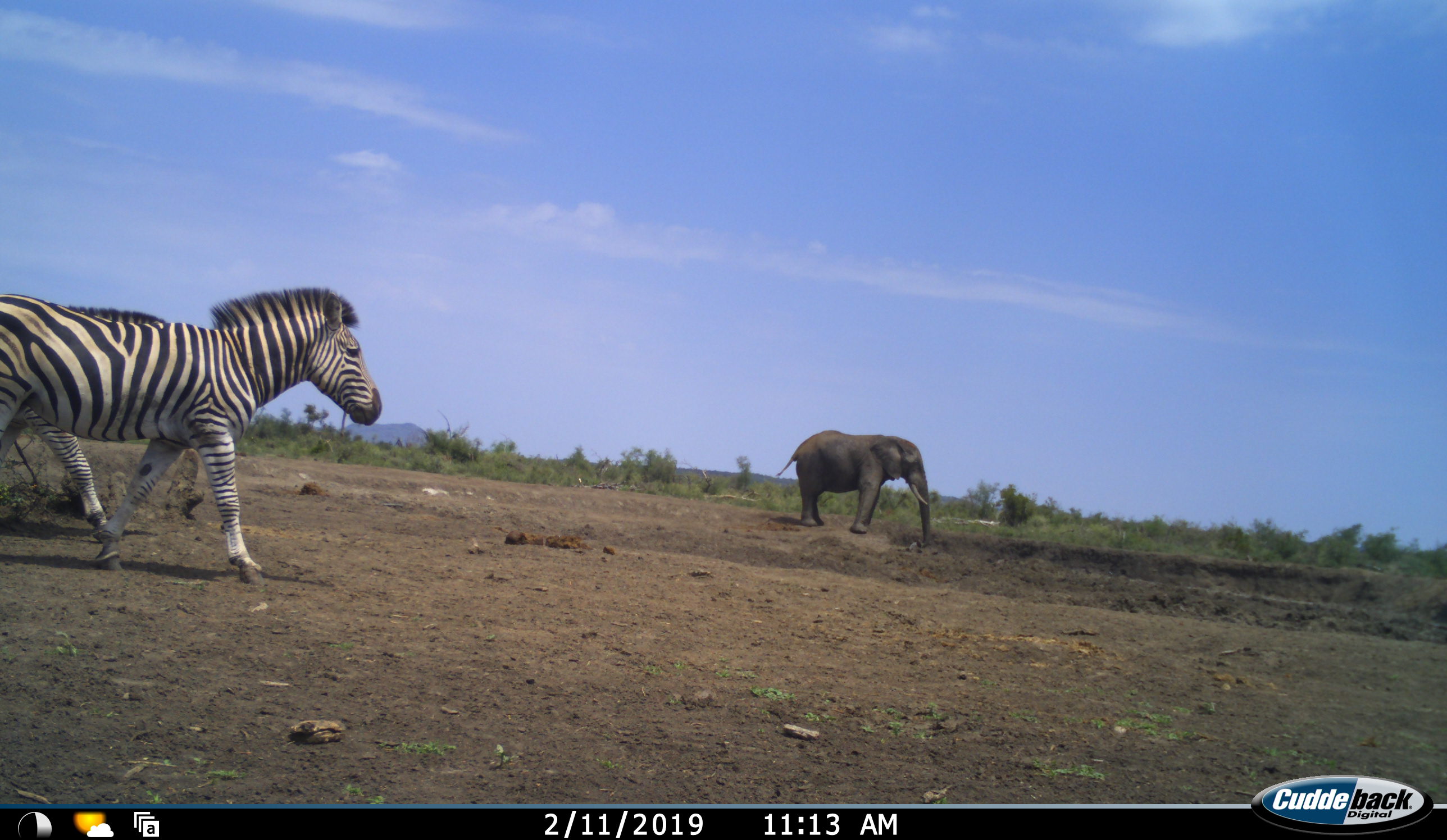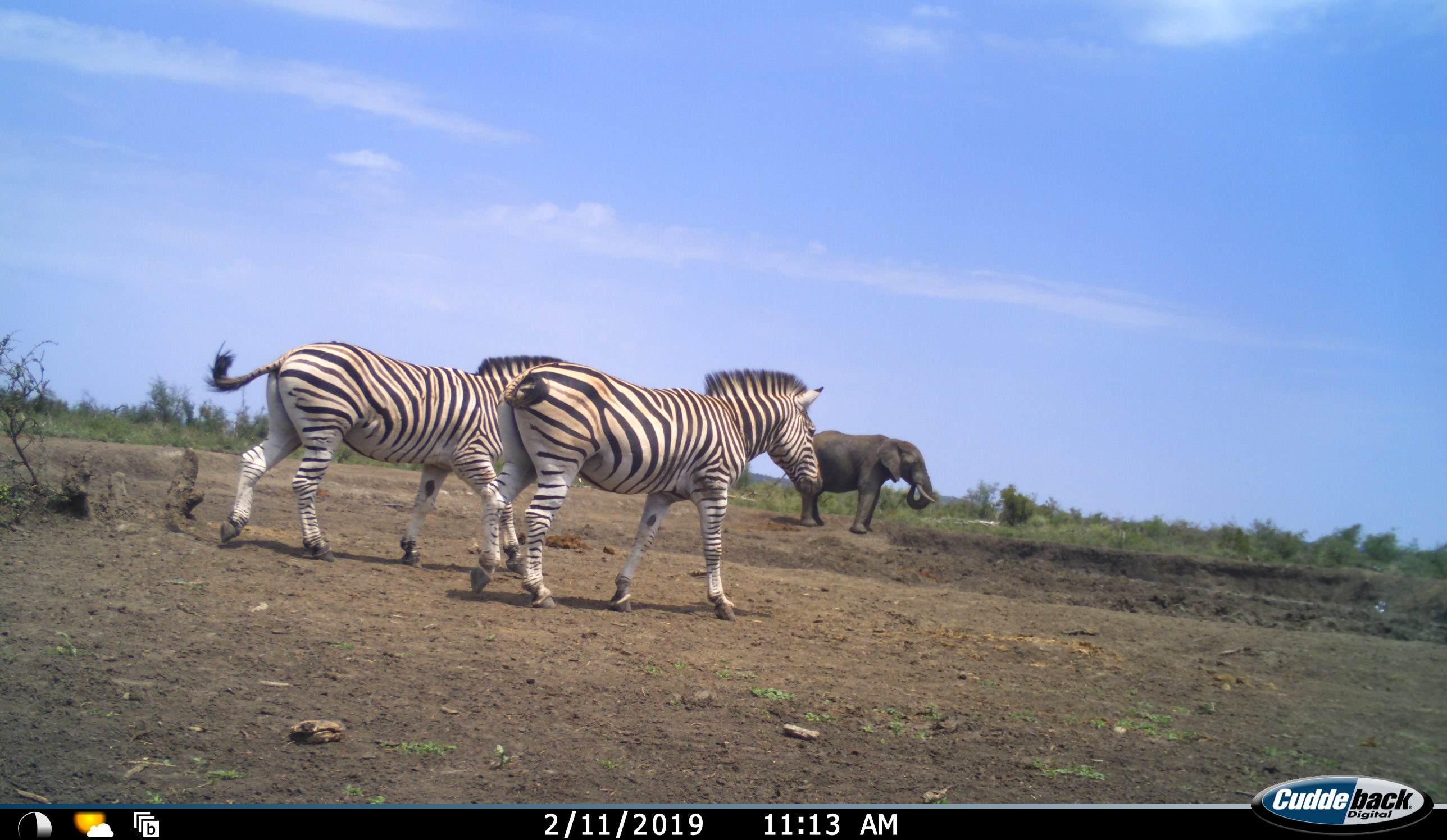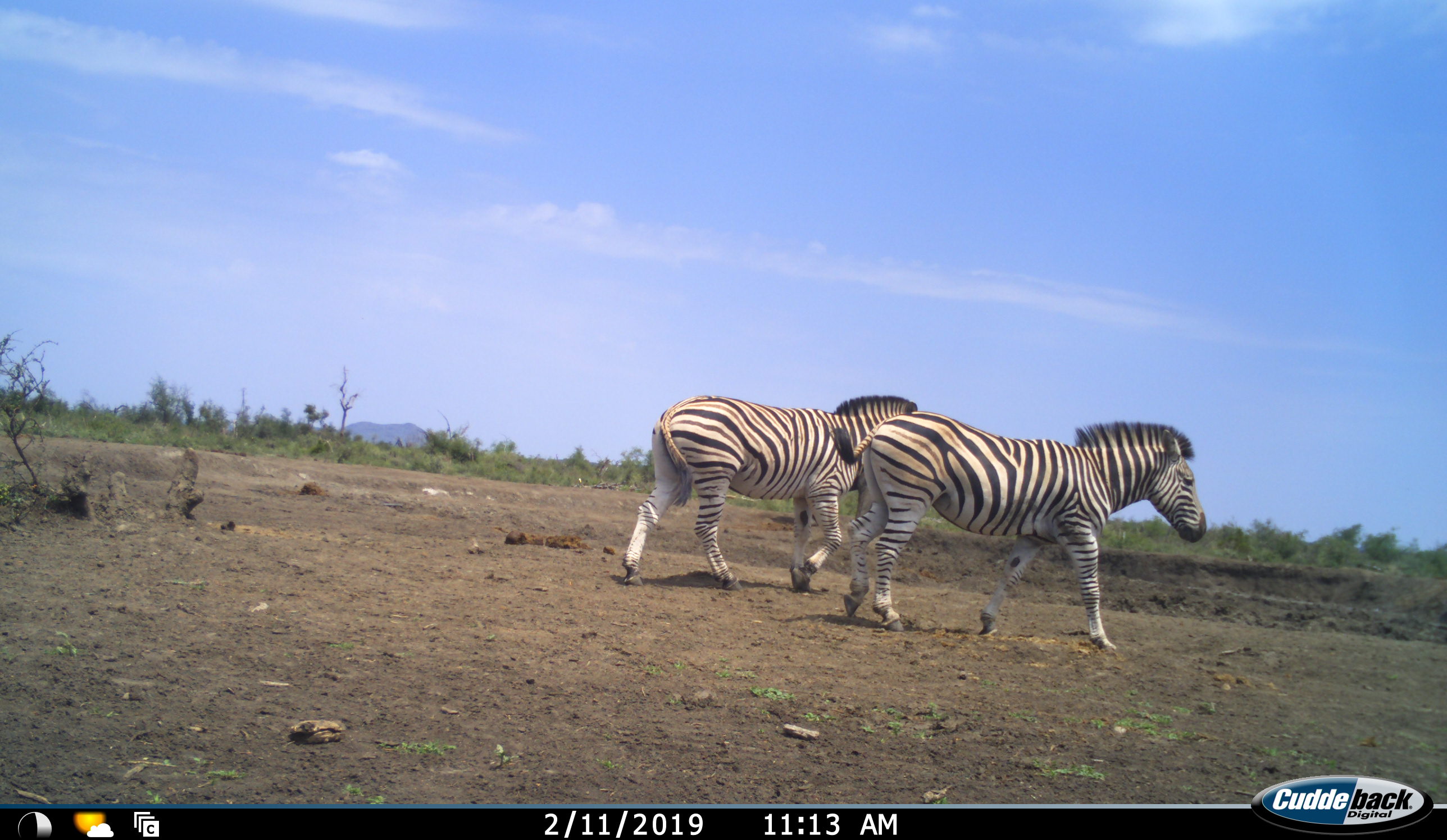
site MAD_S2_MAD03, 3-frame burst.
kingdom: Animalia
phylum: Chordata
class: Mammalia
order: Proboscidea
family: Elephantidae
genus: Loxodonta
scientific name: Loxodonta africana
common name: african bush elephant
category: elephant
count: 1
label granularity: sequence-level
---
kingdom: Animalia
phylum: Chordata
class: Mammalia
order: Perissodactyla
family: Equidae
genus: Equus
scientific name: Equus quagga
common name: plains zebra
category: zebraplains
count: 2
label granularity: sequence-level